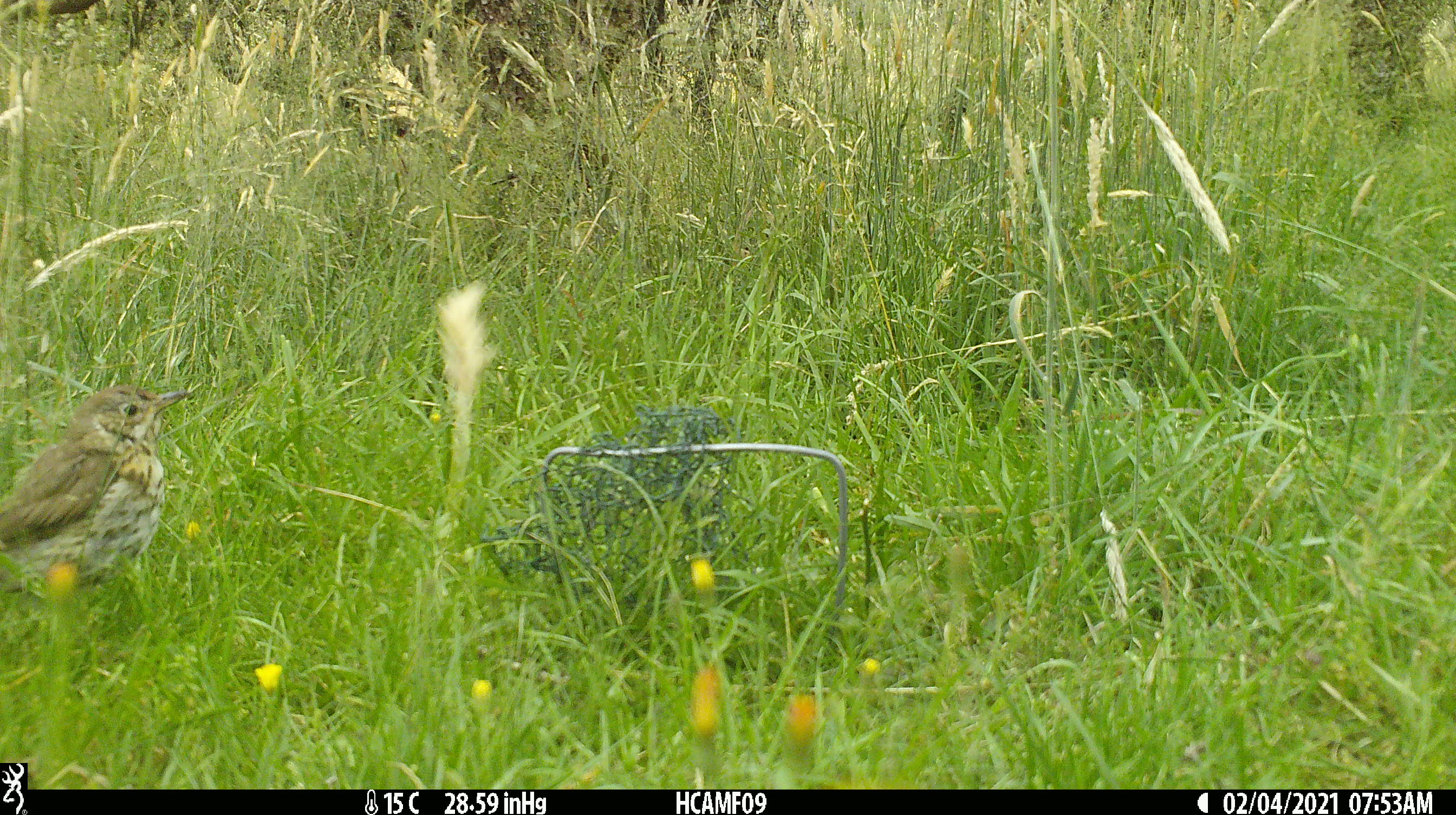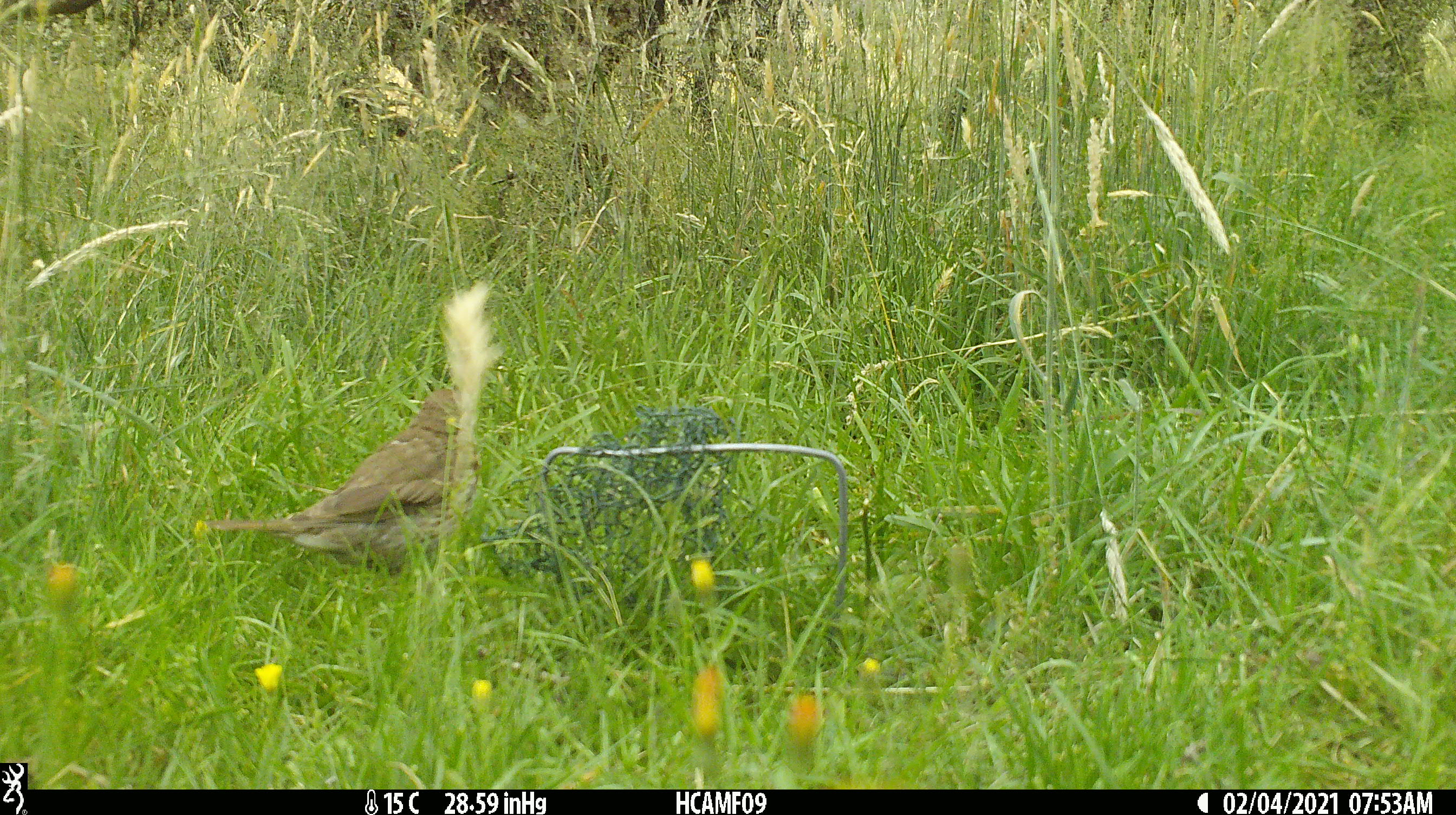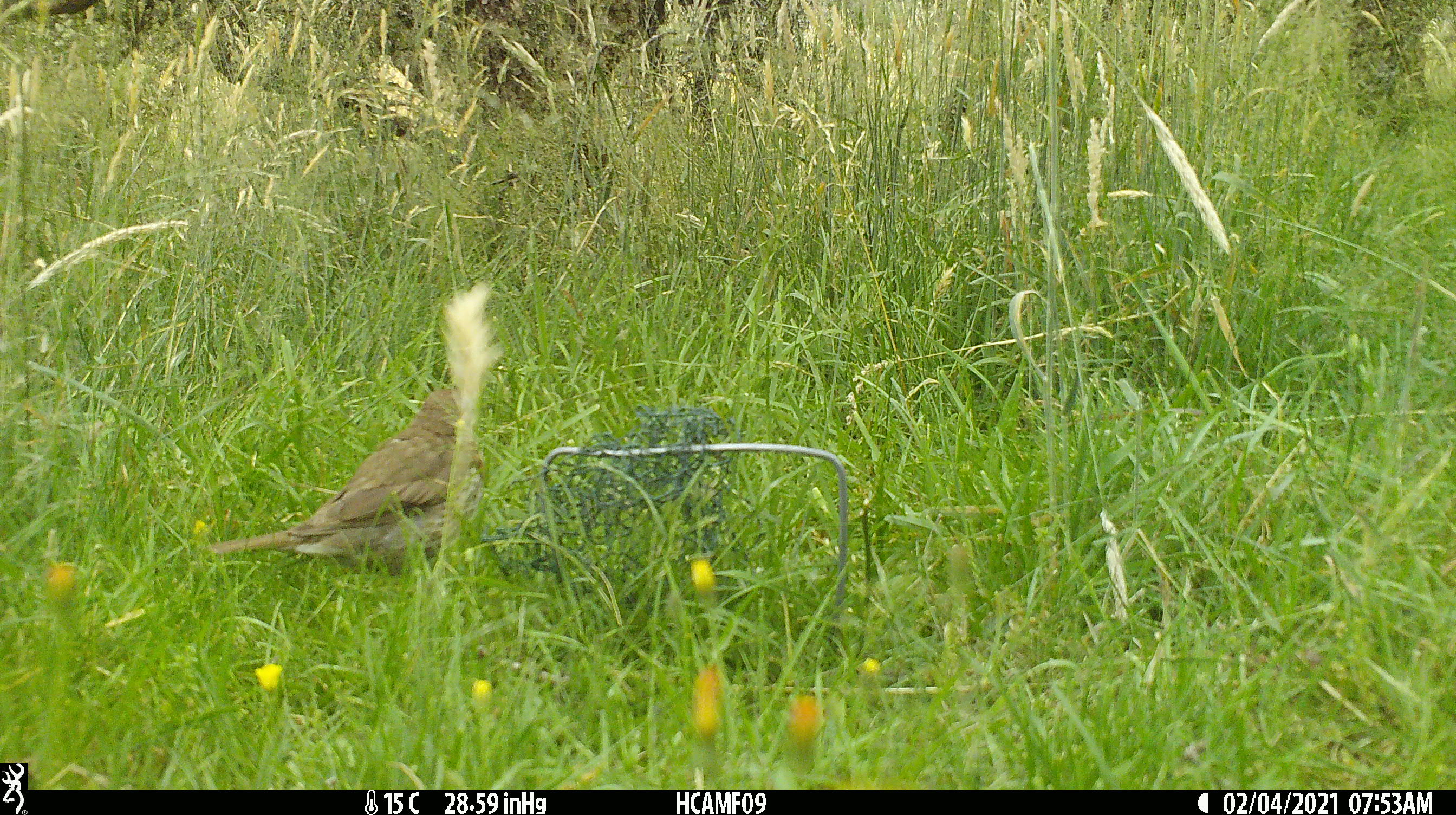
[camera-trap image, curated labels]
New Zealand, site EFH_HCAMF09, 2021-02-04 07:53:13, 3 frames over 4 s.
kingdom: Animalia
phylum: Chordata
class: Aves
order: Passeriformes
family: Turdidae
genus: Turdus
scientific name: Turdus philomelos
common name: song thrush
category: thrush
Thrush (song thrush) (Turdus philomelos).